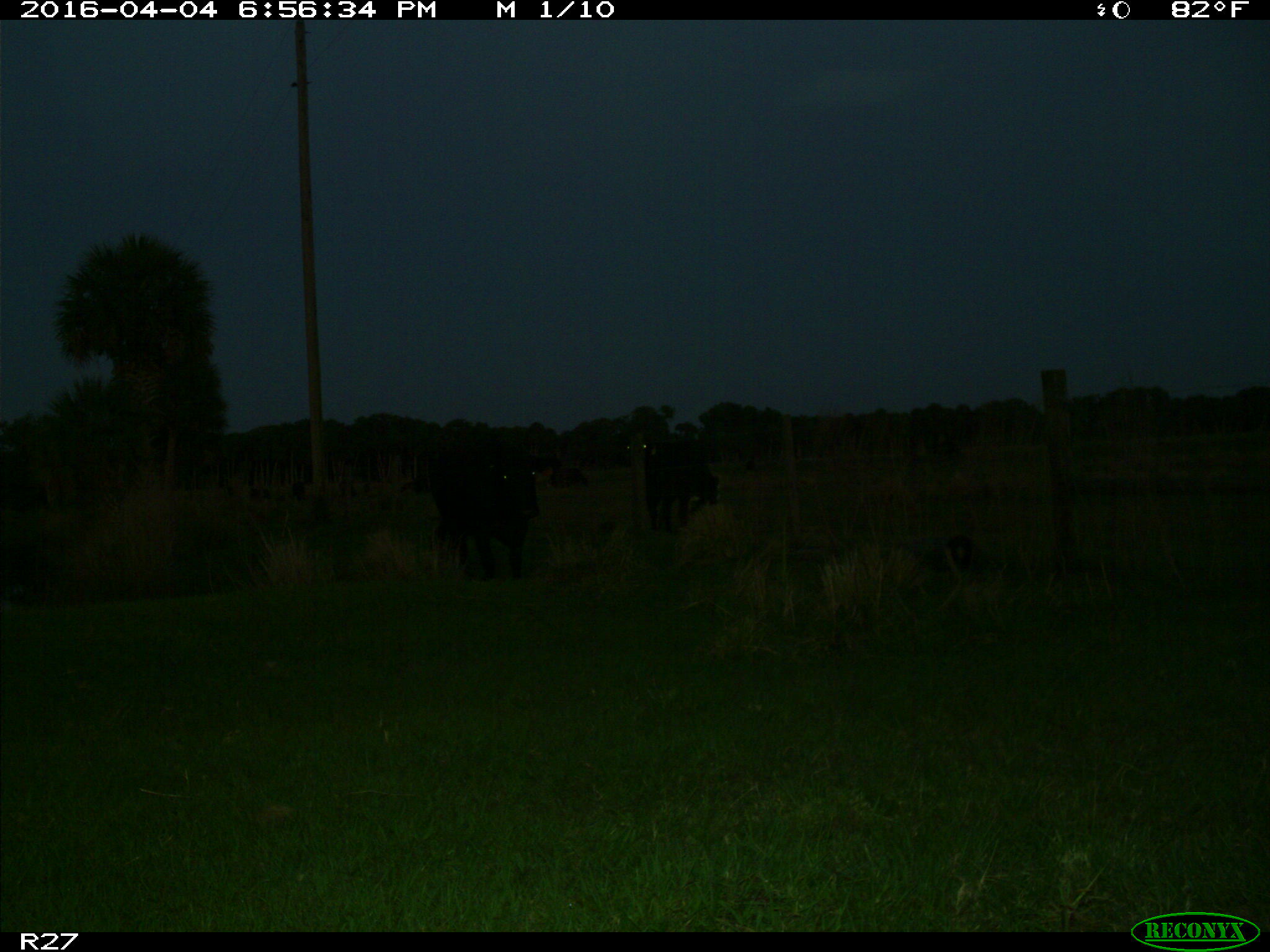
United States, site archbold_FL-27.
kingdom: Animalia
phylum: Chordata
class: Mammalia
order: Artiodactyla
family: Bovidae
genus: Bos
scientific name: Bos taurus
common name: domestic cow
Bos taurus (domestic cow).